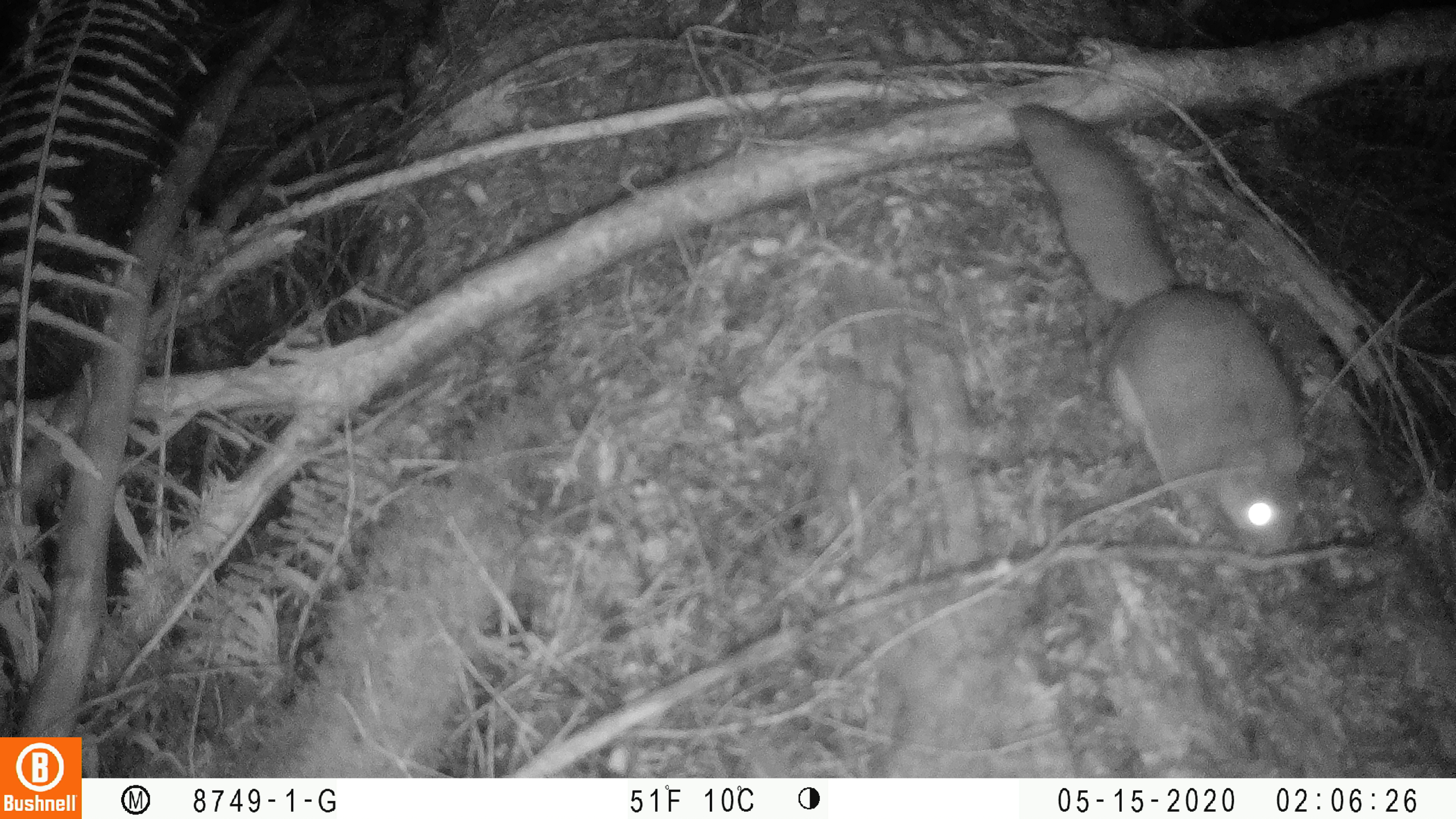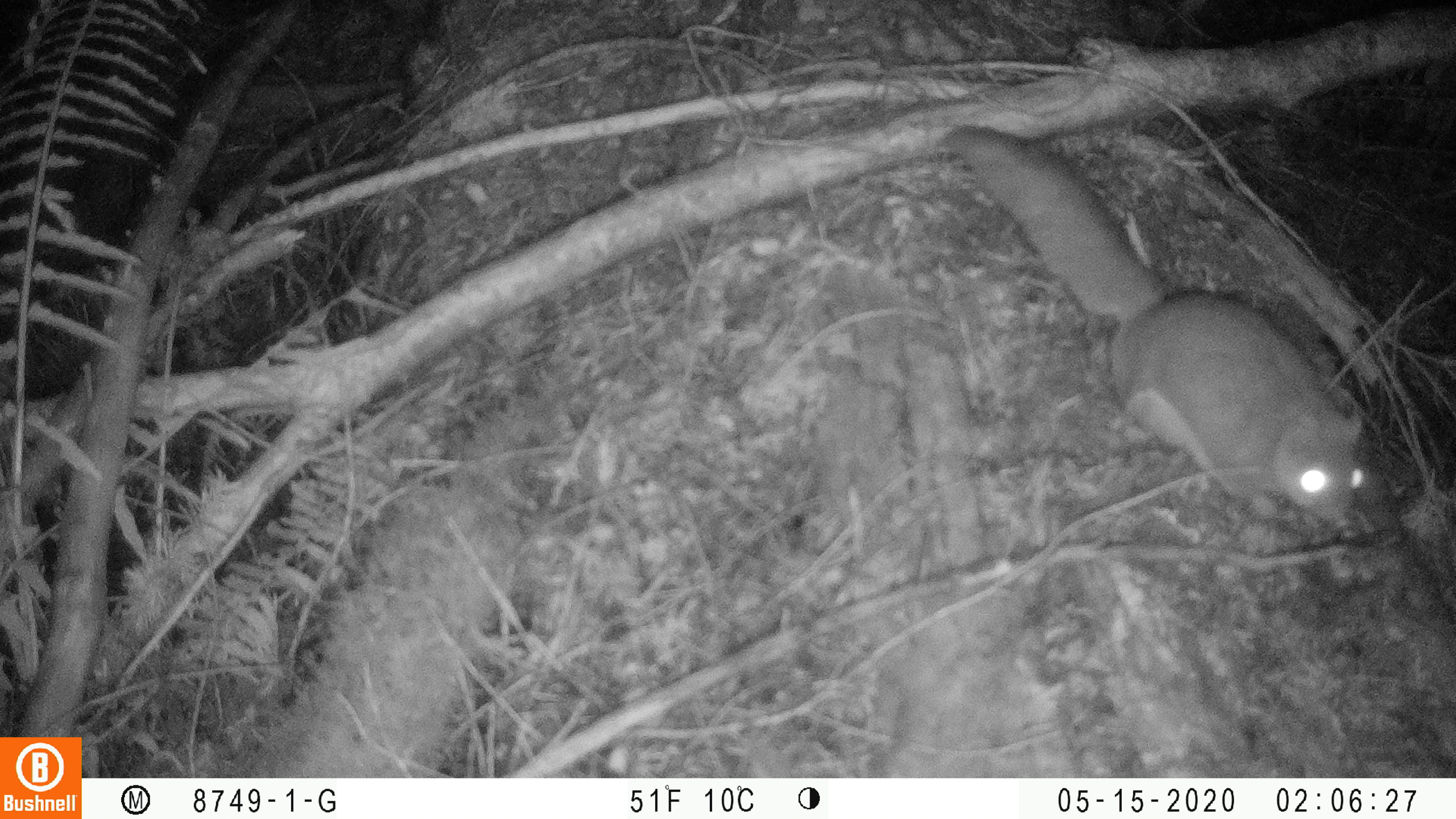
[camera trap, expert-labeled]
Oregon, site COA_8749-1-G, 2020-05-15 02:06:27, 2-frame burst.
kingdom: Animalia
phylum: Chordata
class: Mammalia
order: Rodentia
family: Sciuridae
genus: Glaucomys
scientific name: Glaucomys oregonensis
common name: humboldt's flying squirrel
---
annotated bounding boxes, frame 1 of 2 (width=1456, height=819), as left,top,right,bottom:
humboldt's flying squirrel: 1001,98,1321,571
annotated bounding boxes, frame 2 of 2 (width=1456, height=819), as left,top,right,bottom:
humboldt's flying squirrel: 935,117,1376,534